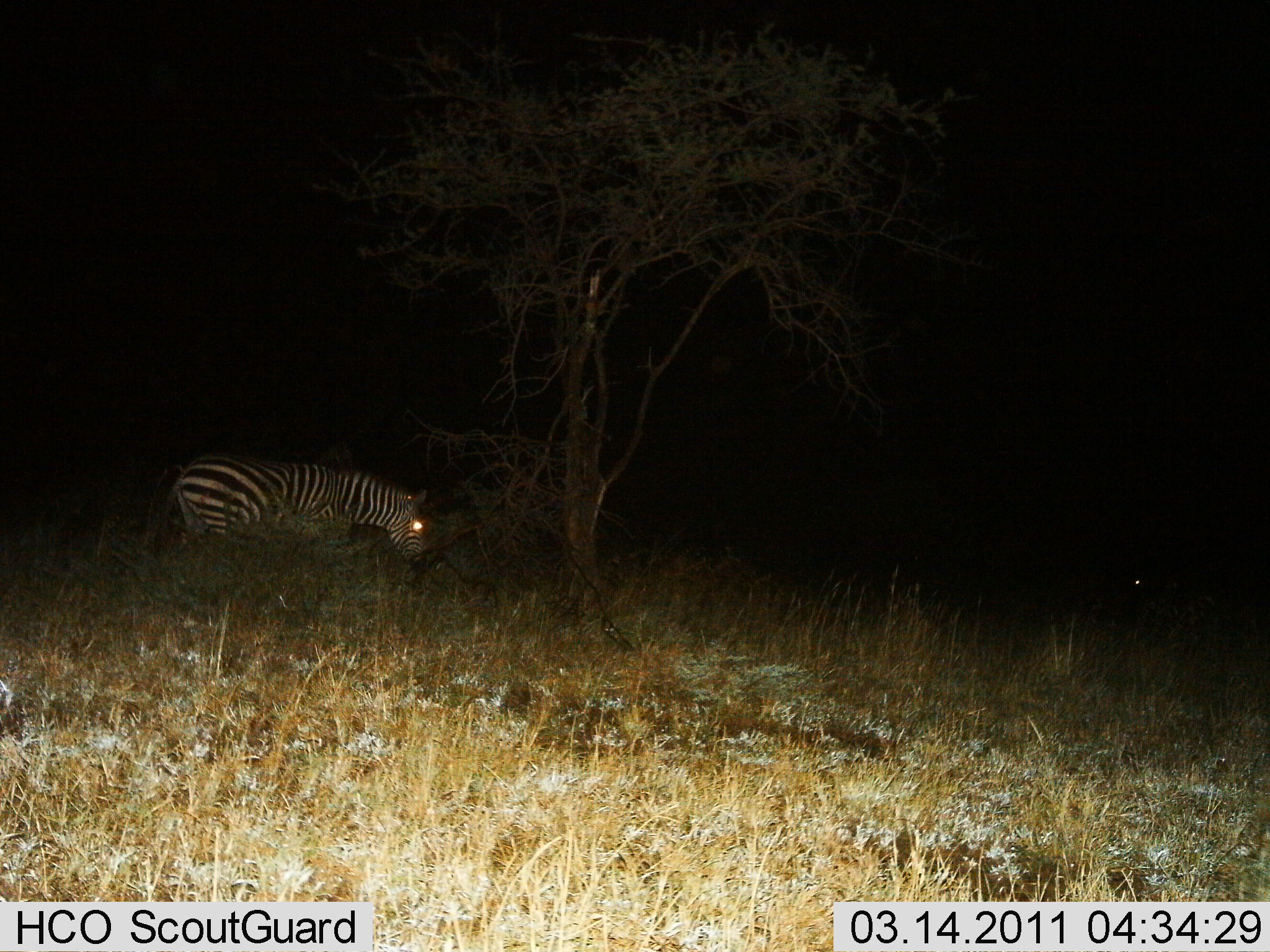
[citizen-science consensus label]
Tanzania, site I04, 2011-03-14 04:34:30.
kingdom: Animalia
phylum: Chordata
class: Mammalia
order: Perissodactyla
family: Equidae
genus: Equus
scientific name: Equus quagga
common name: plains zebra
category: zebra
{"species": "zebra (plains zebra) (Equus quagga)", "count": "1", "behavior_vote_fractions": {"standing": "42%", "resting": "0%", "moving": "17%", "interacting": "0%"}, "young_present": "0%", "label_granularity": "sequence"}